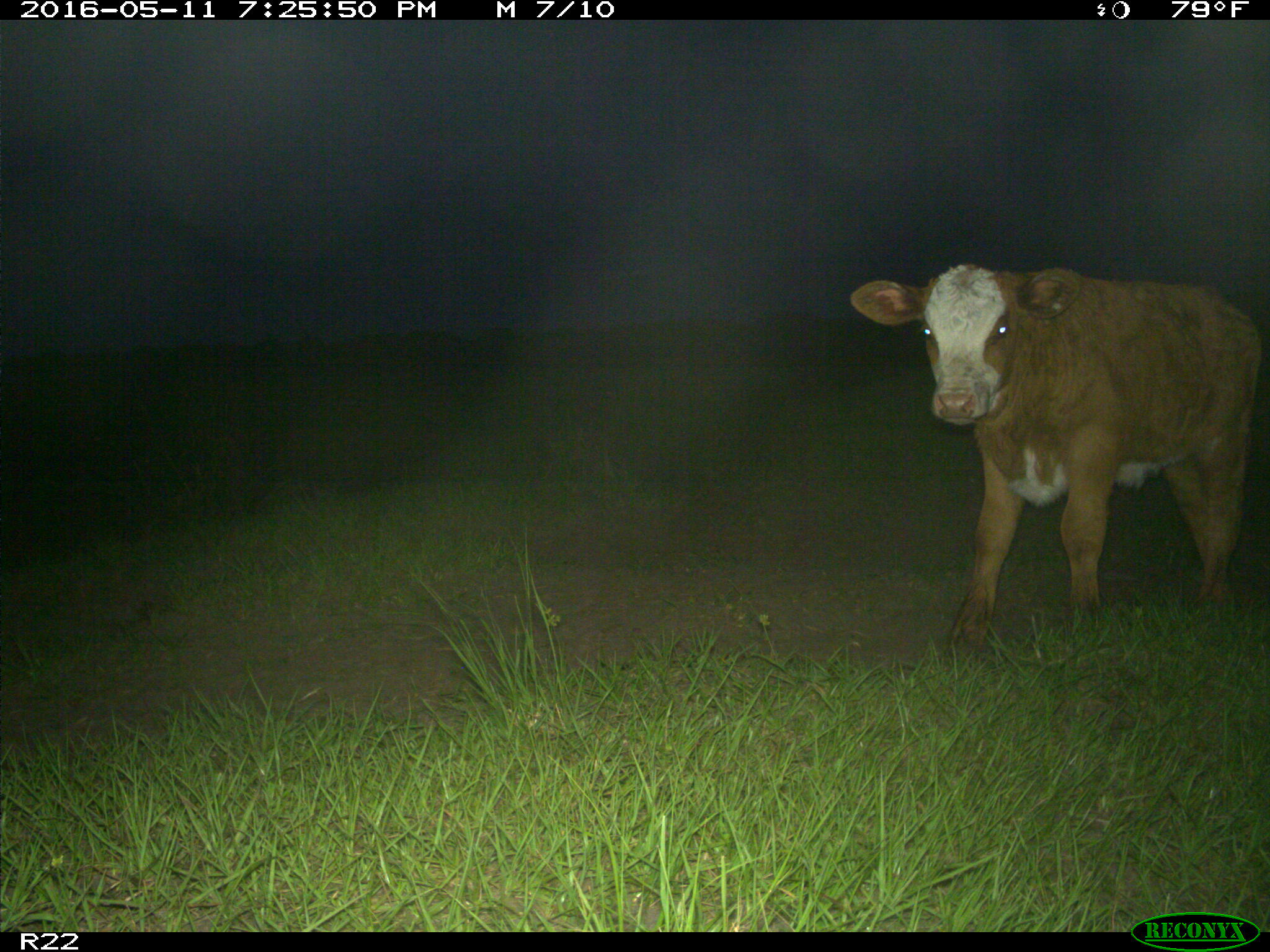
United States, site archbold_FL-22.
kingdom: Animalia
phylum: Chordata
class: Mammalia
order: Artiodactyla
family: Bovidae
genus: Bos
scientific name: Bos taurus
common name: domestic cow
Bos taurus (domestic cow).